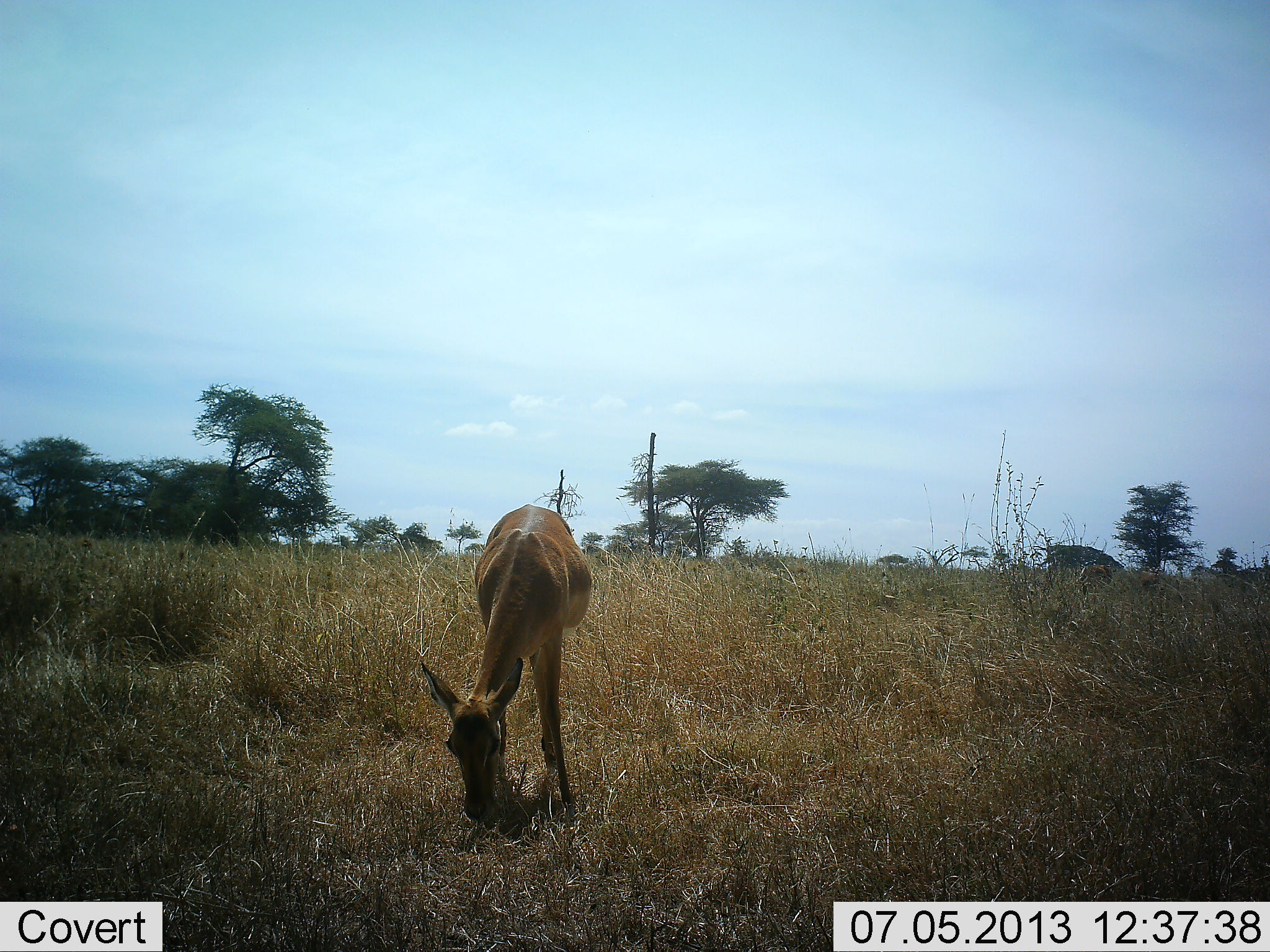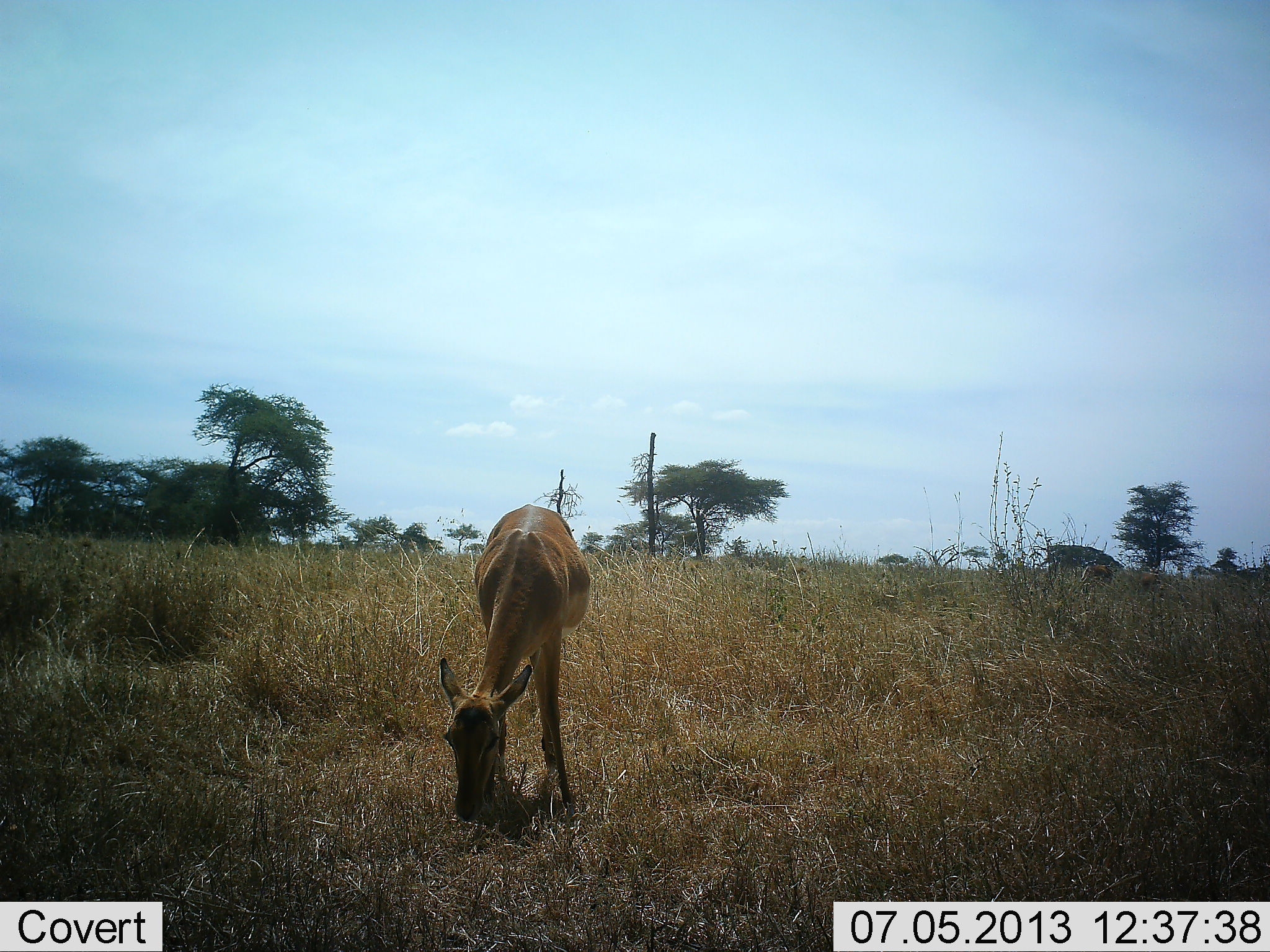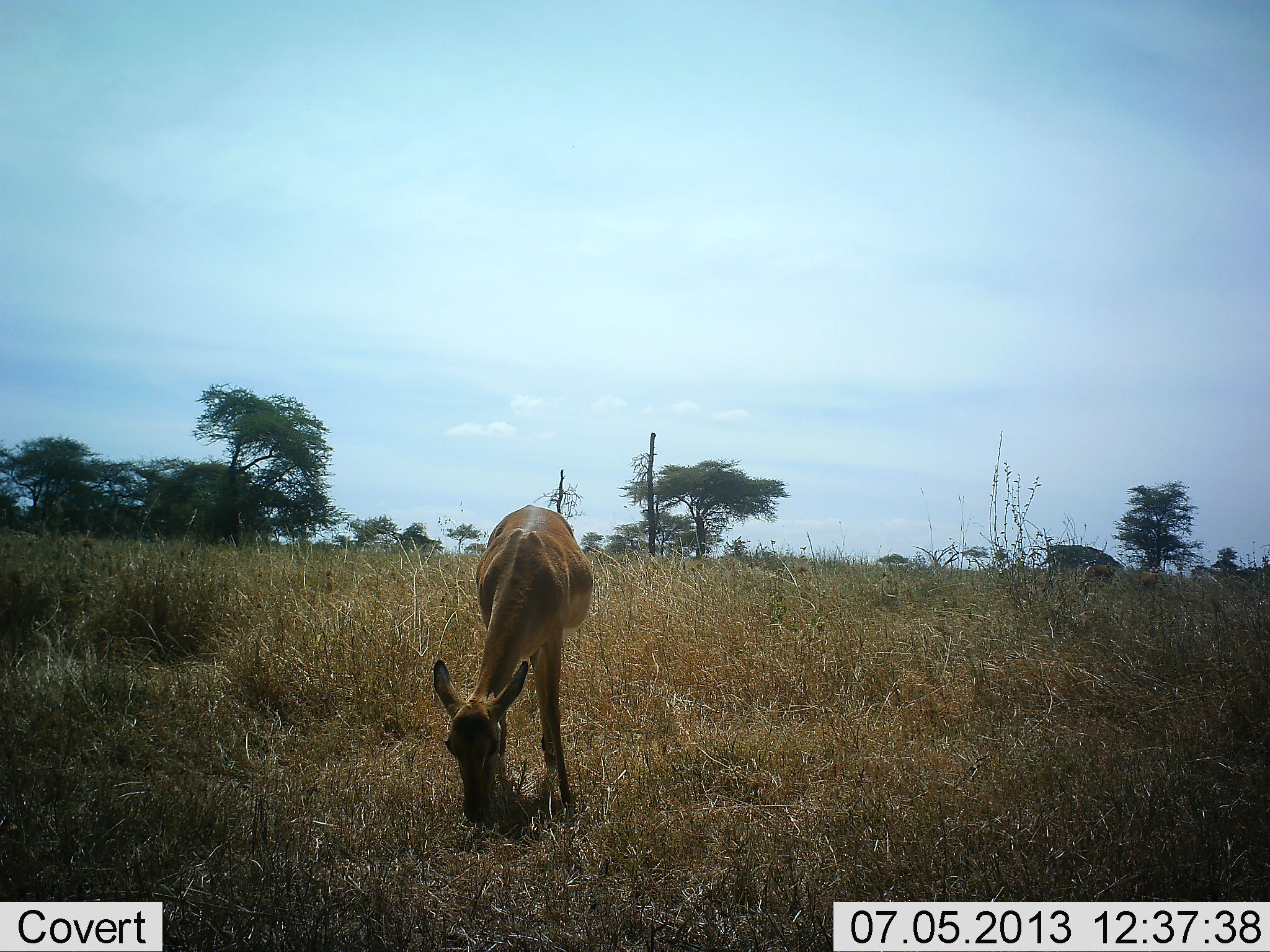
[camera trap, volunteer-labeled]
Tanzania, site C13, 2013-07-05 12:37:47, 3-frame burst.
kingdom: Animalia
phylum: Chordata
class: Mammalia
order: Artiodactyla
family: Bovidae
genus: Nanger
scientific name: Nanger granti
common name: grant's gazelle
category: gazellegrants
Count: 1.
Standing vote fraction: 30%.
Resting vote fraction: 0%.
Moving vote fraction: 0%.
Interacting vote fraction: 0%.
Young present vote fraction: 0%.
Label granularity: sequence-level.